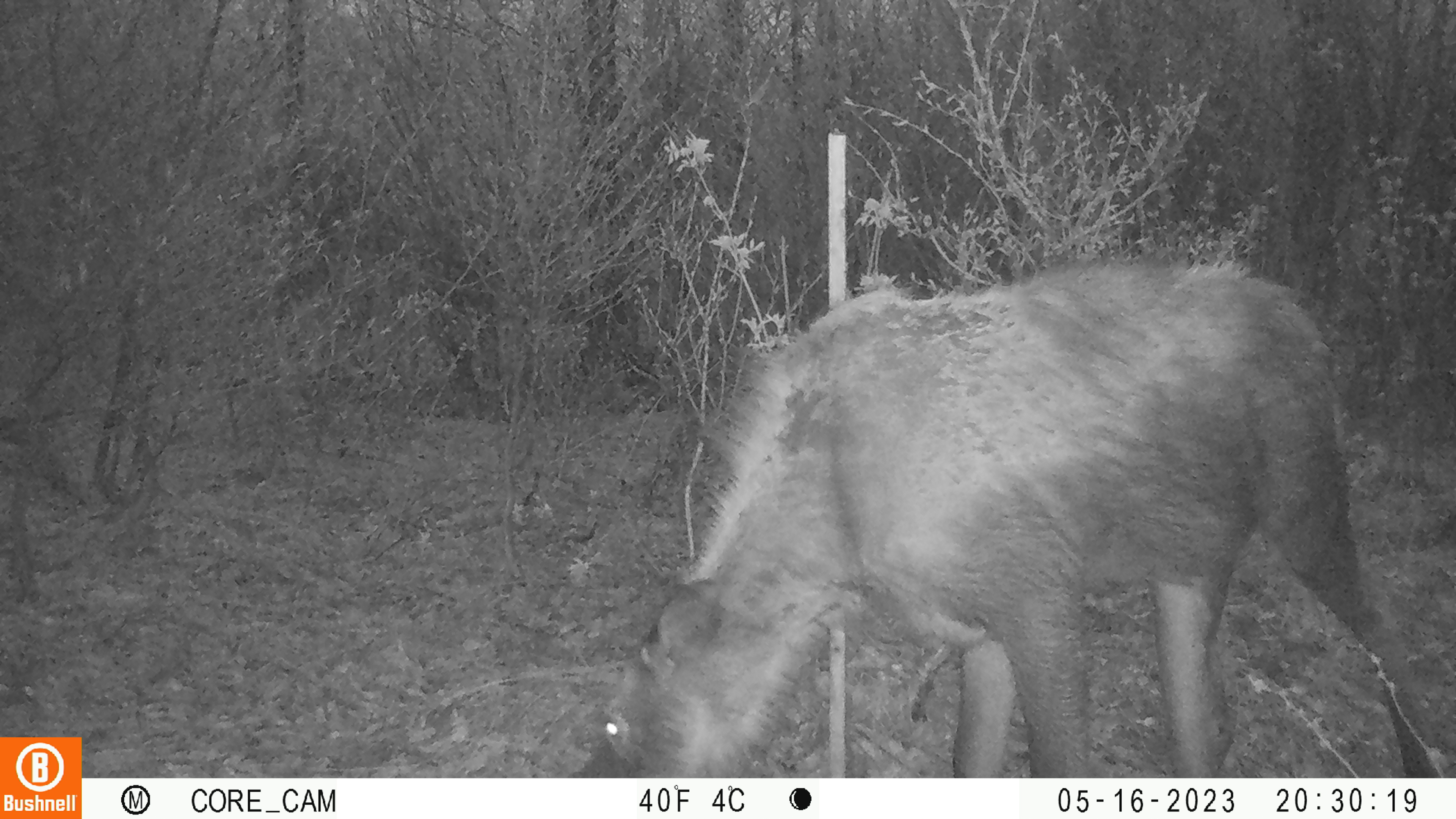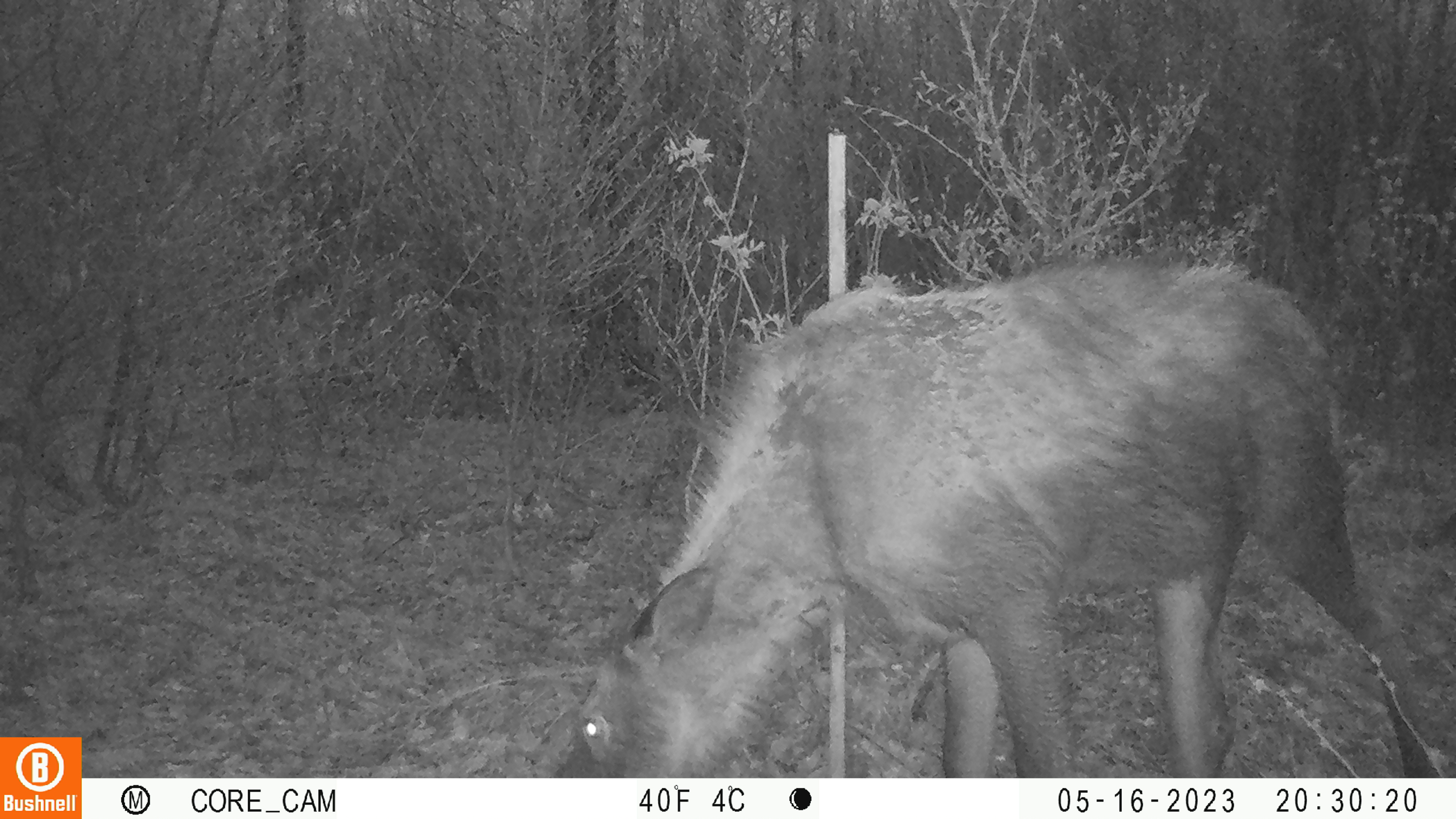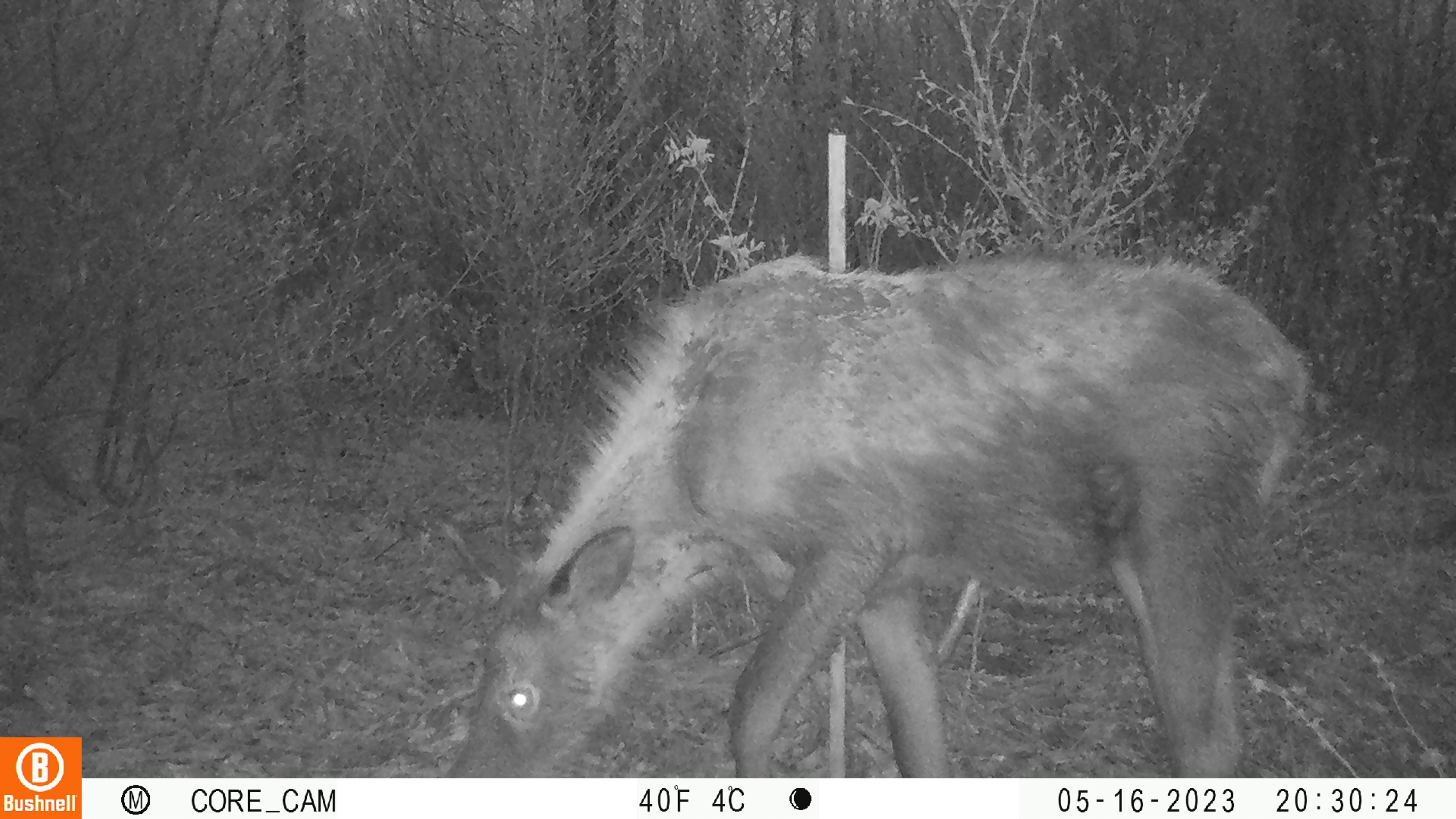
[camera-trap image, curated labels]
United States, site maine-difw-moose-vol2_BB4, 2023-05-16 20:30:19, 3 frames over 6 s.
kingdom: Animalia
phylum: Chordata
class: Mammalia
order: Artiodactyla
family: Cervidae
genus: Alces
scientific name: Alces alces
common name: moose